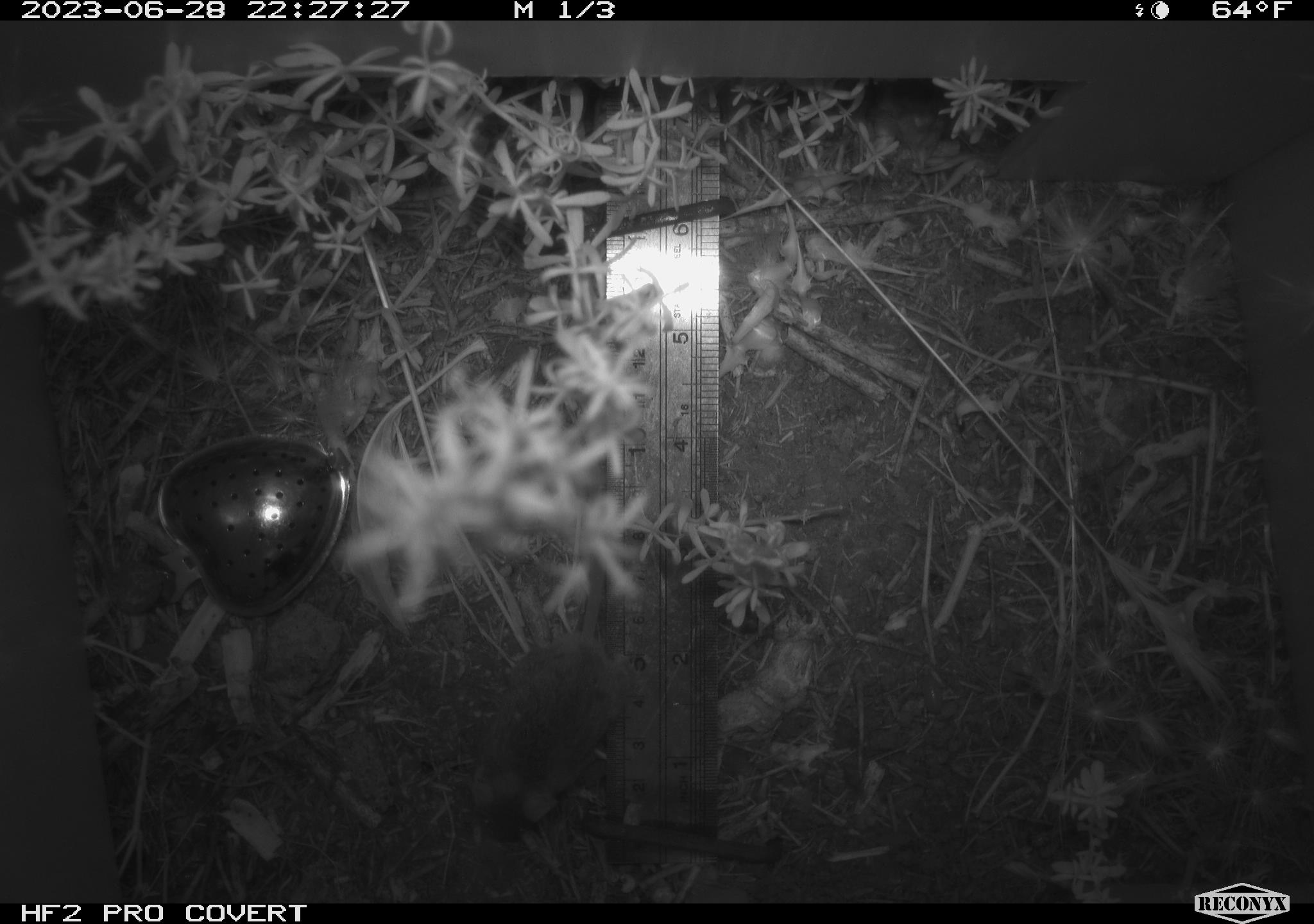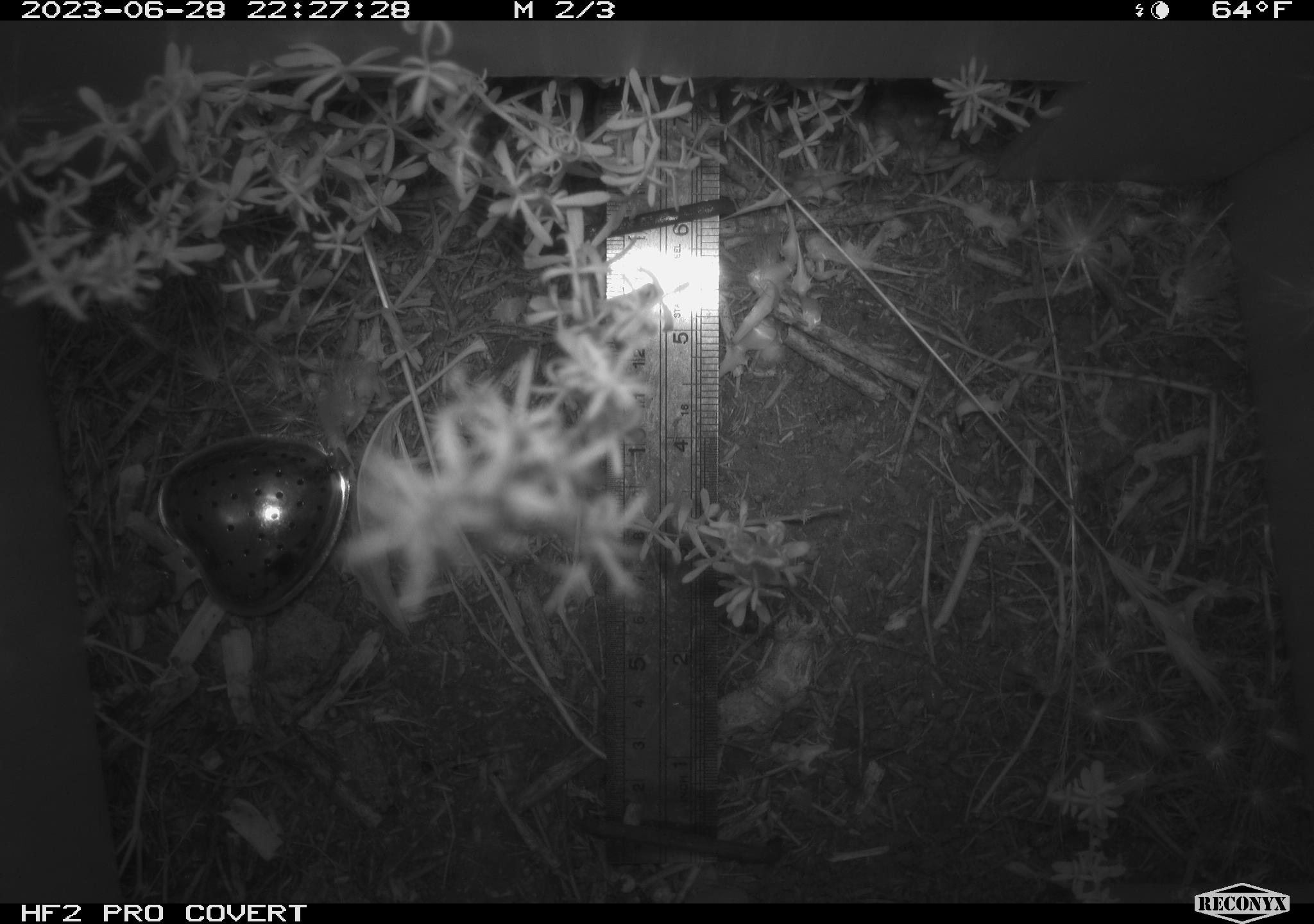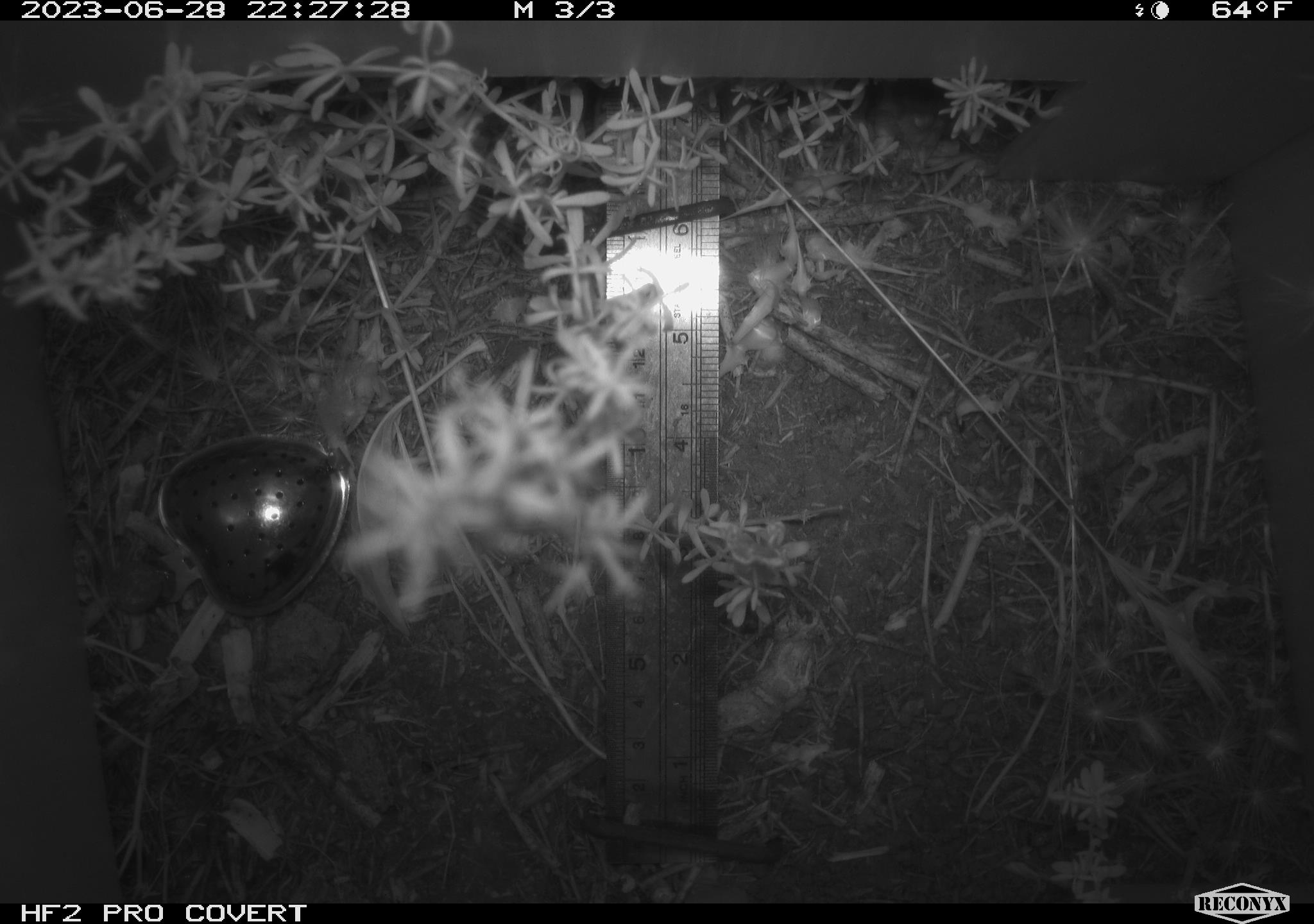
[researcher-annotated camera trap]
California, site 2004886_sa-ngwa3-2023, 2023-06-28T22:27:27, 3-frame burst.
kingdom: Animalia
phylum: Chordata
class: Mammalia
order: Rodentia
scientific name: Rodentia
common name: mouse species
Mouse species (Rodentia).